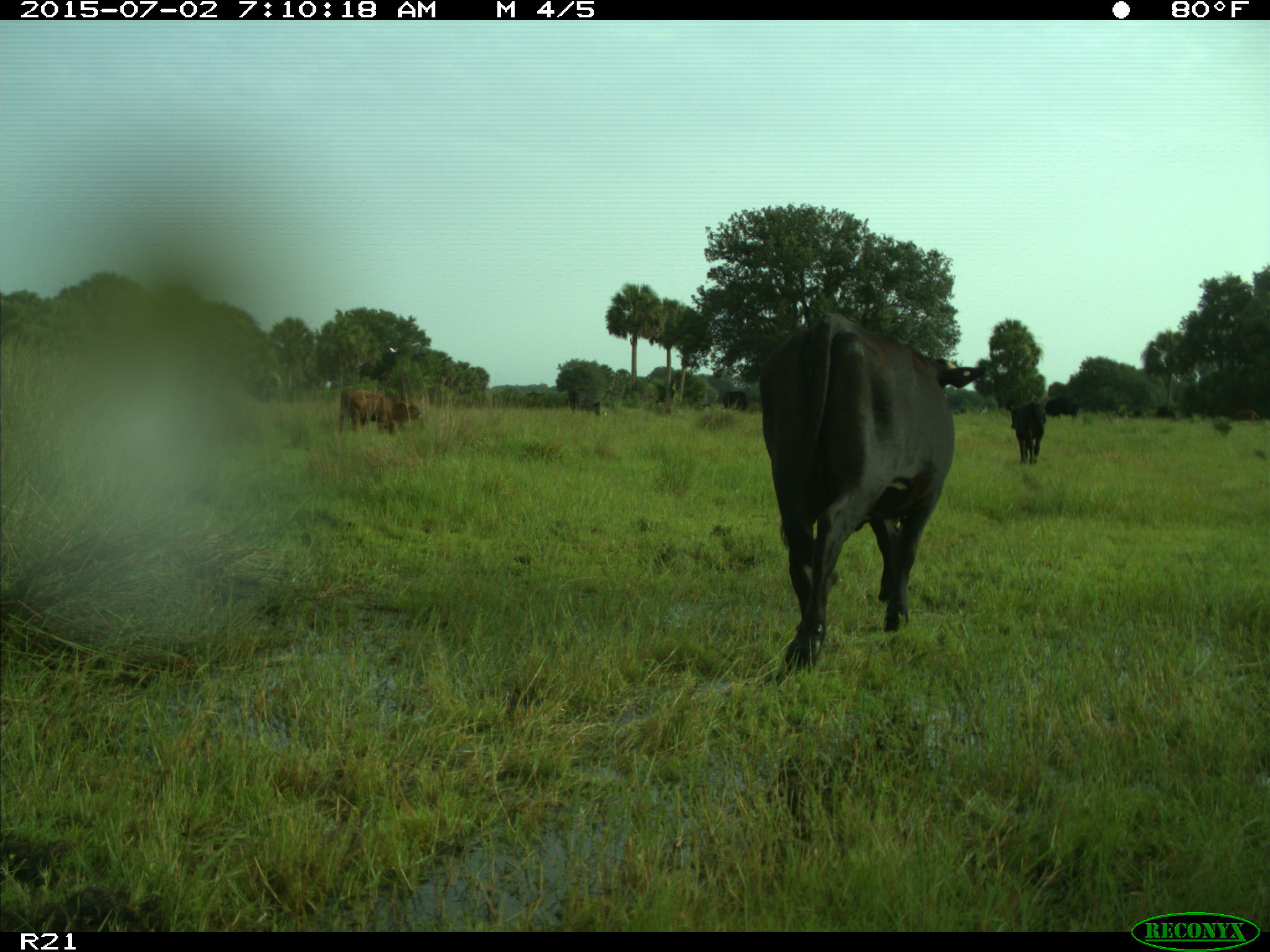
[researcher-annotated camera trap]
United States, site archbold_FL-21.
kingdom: Animalia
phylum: Chordata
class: Mammalia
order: Artiodactyla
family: Bovidae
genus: Bos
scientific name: Bos taurus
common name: domestic cow